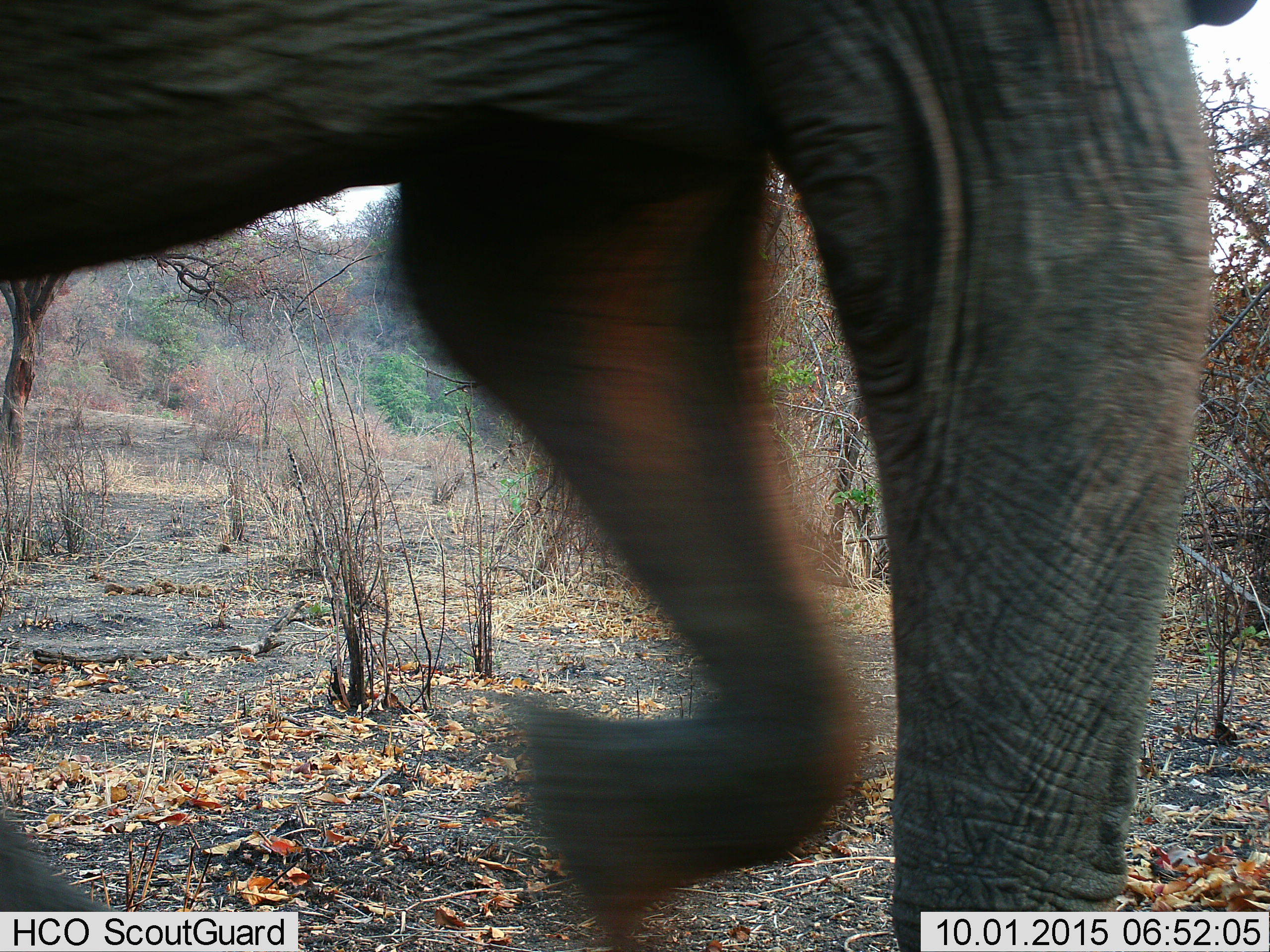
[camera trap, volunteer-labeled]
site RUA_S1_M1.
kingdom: Animalia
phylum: Chordata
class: Mammalia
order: Proboscidea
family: Elephantidae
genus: Loxodonta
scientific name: Loxodonta africana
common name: african bush elephant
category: elephant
Elephant (african bush elephant) (Loxodonta africana), count 1. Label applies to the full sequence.